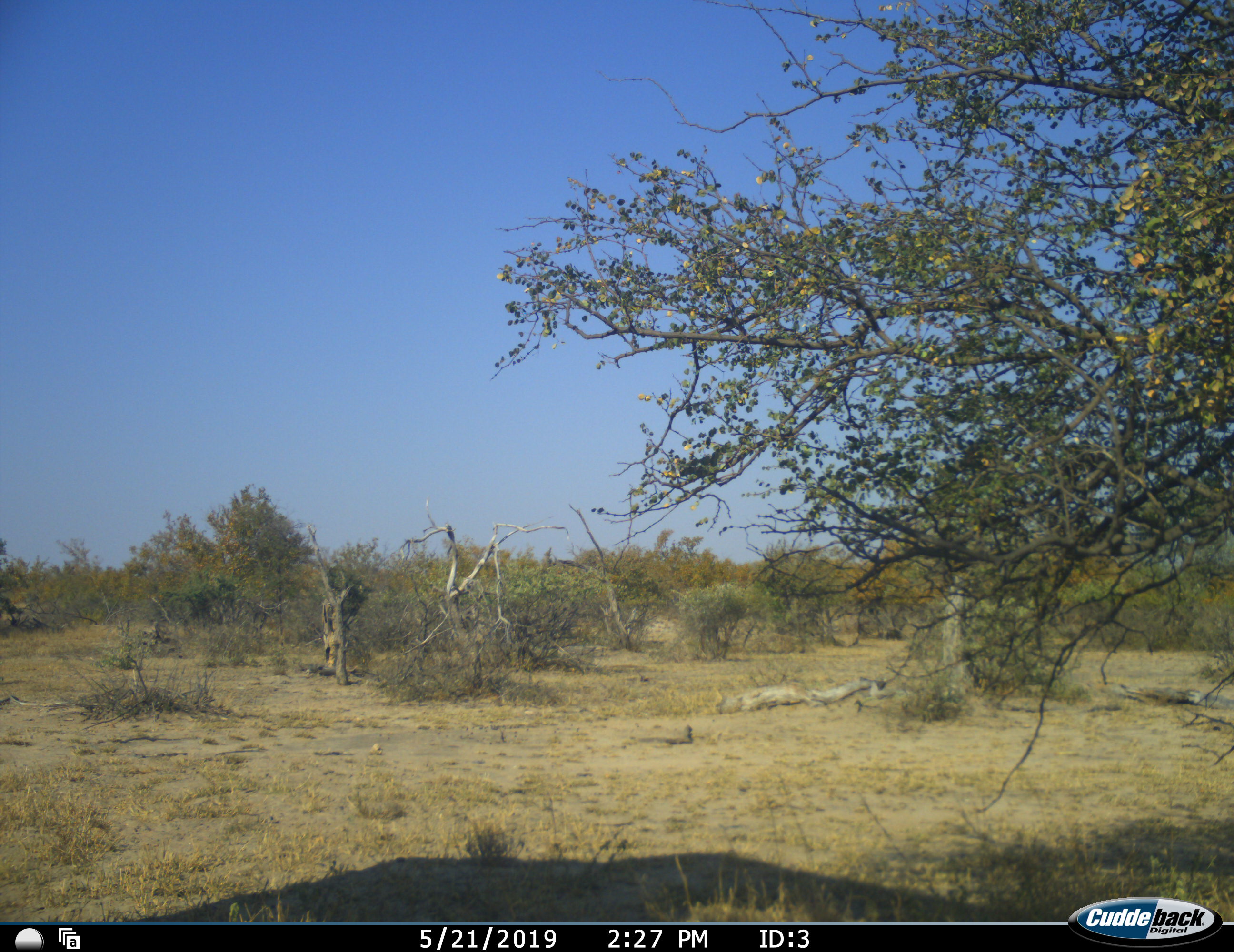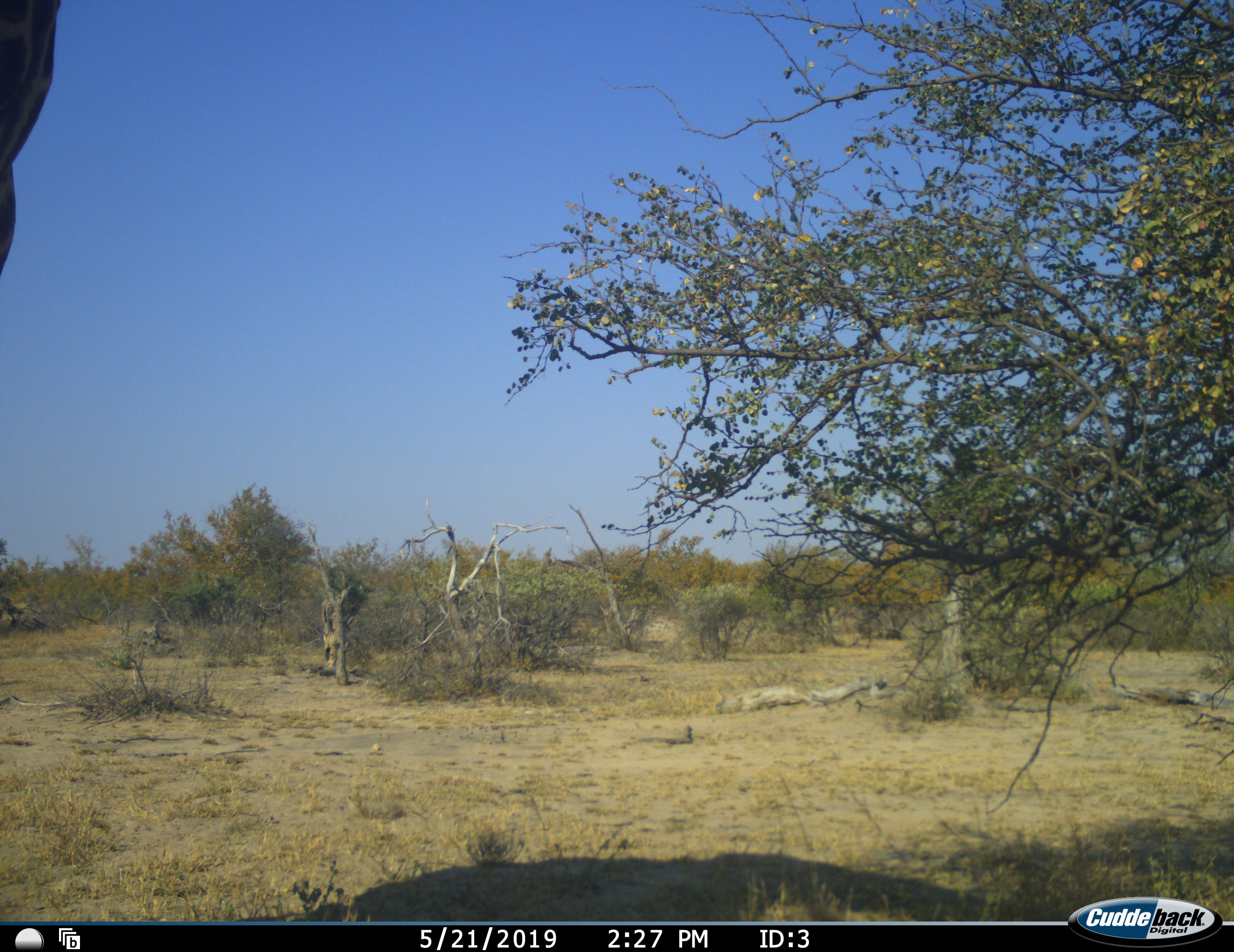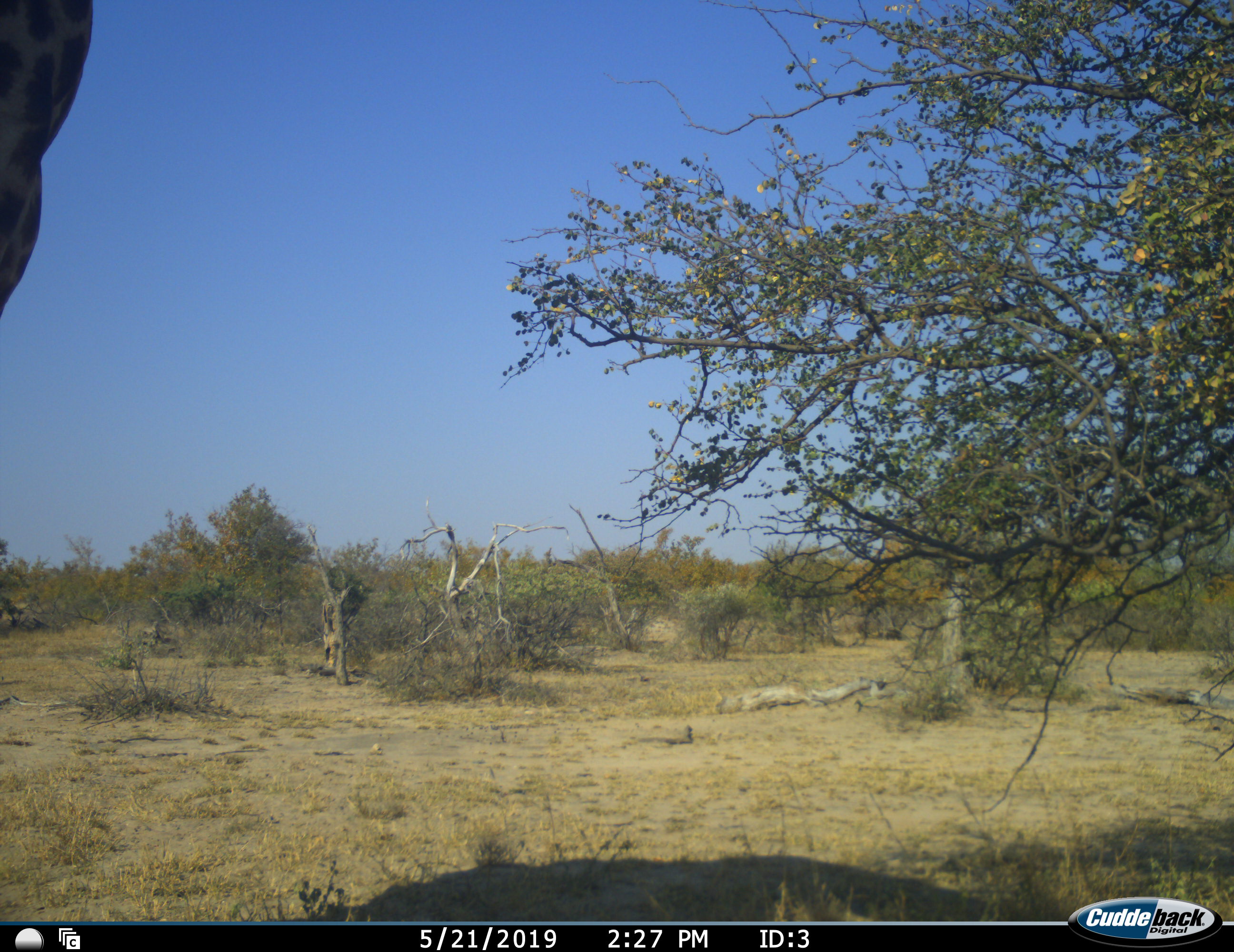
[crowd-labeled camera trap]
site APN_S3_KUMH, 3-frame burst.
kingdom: Animalia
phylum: Chordata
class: Mammalia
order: Artiodactyla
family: Giraffidae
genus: Giraffa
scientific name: Giraffa camelopardalis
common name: giraffe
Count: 1.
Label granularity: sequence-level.